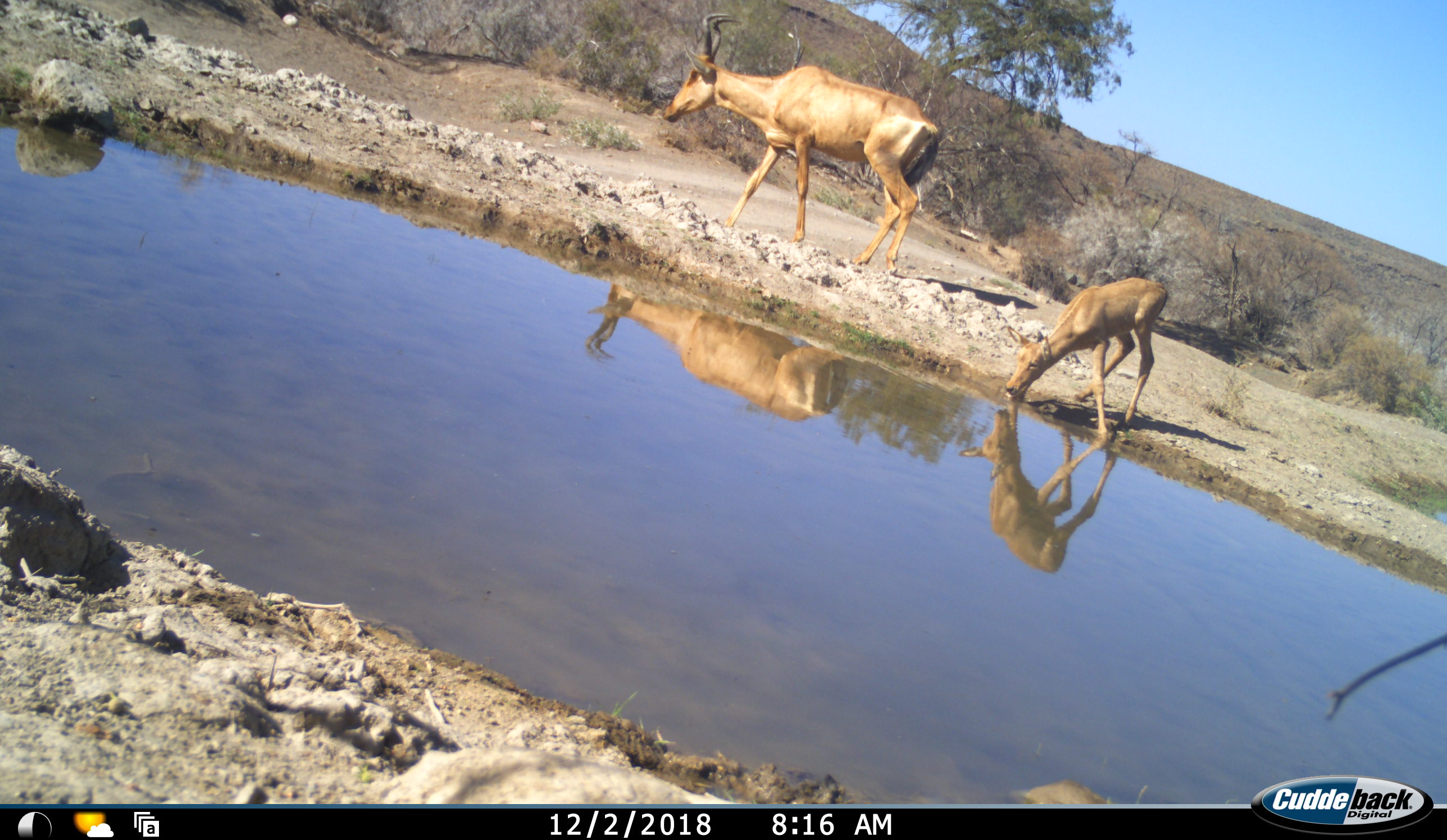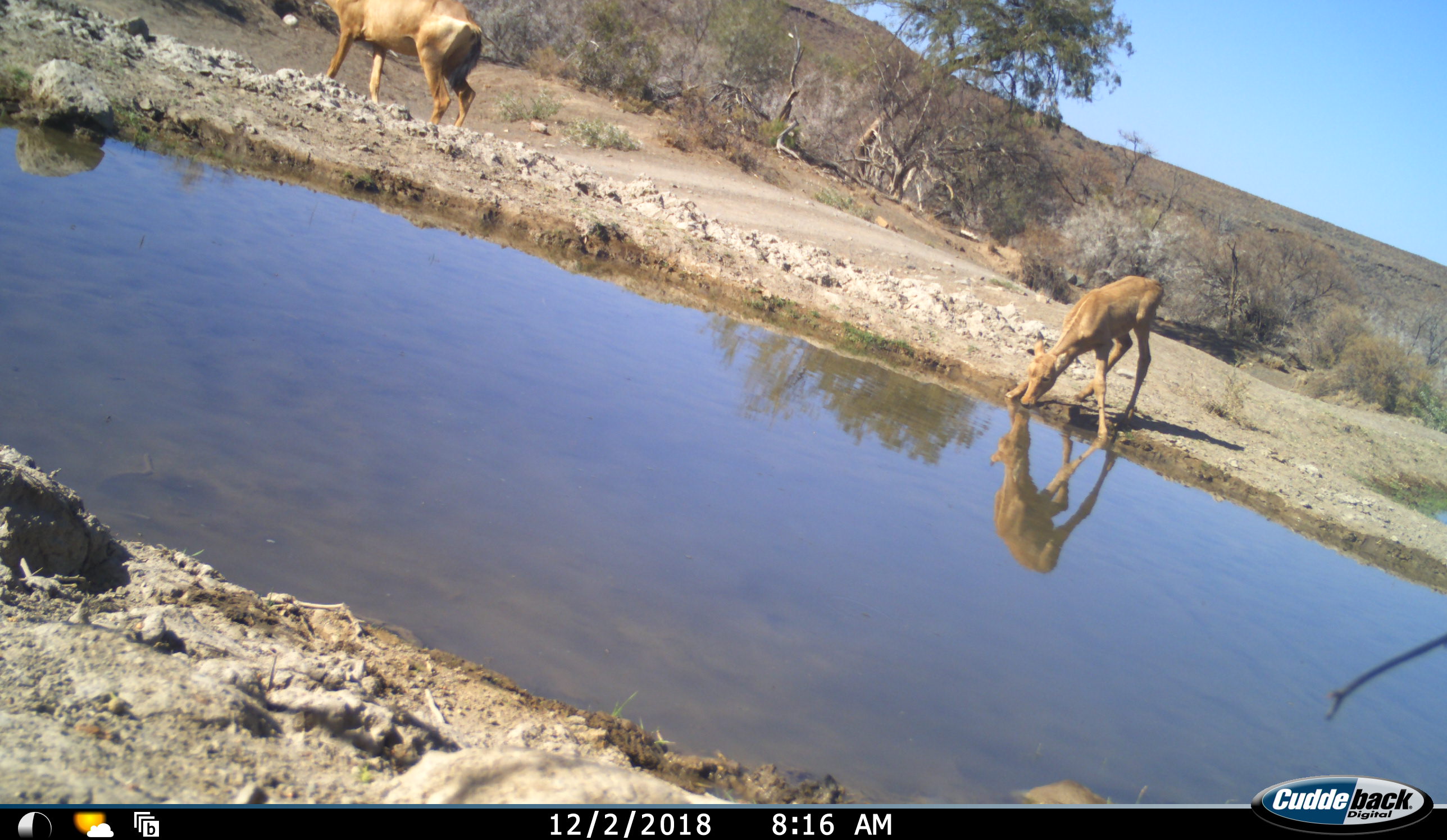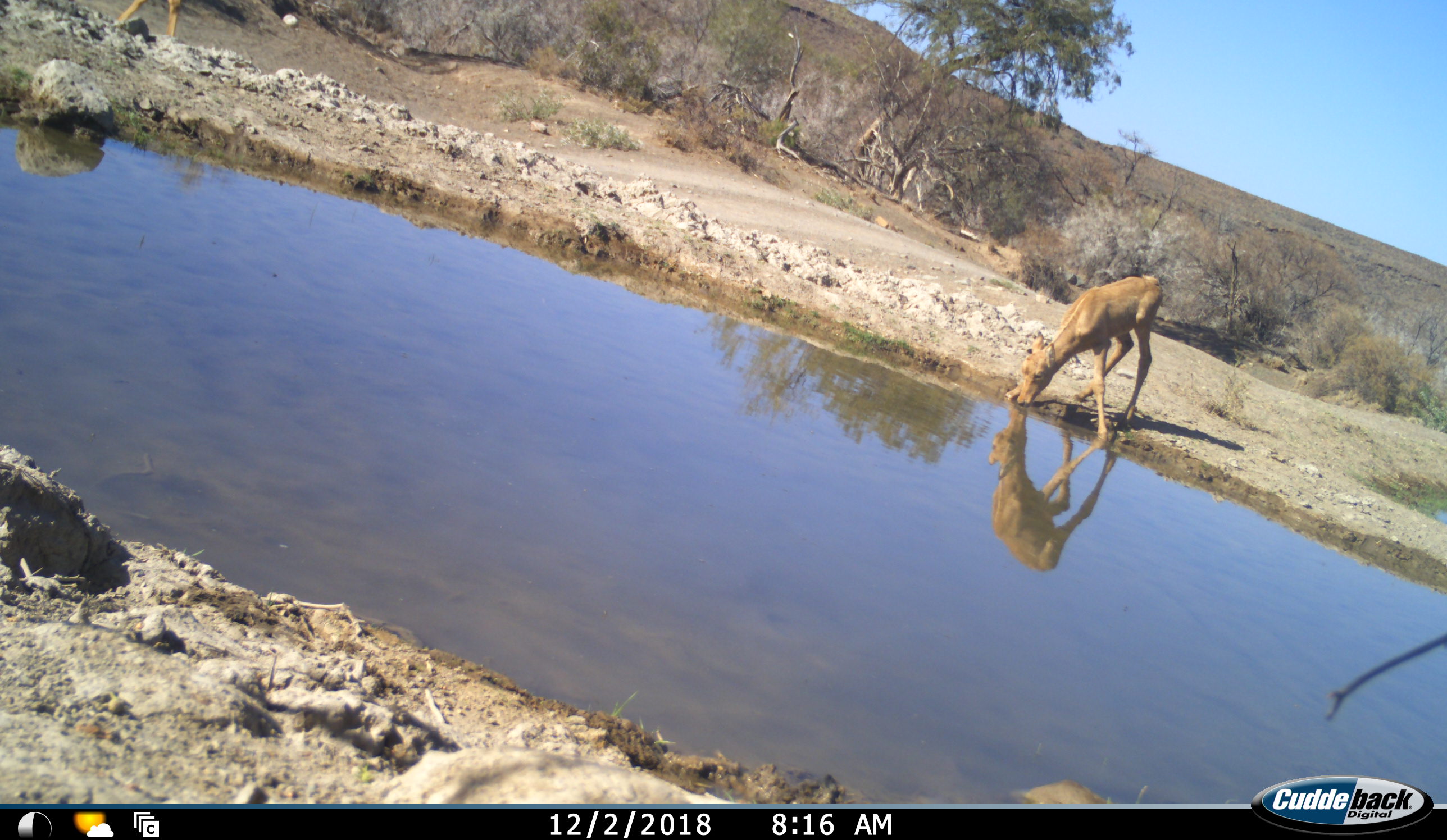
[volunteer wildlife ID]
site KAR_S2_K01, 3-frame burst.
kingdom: Animalia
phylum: Chordata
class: Mammalia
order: Artiodactyla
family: Bovidae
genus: Alcelaphus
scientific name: Alcelaphus buselaphus caama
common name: red hartebeest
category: hartebeestred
Hartebeestred (red hartebeest) (Alcelaphus buselaphus caama), count 2. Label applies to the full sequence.